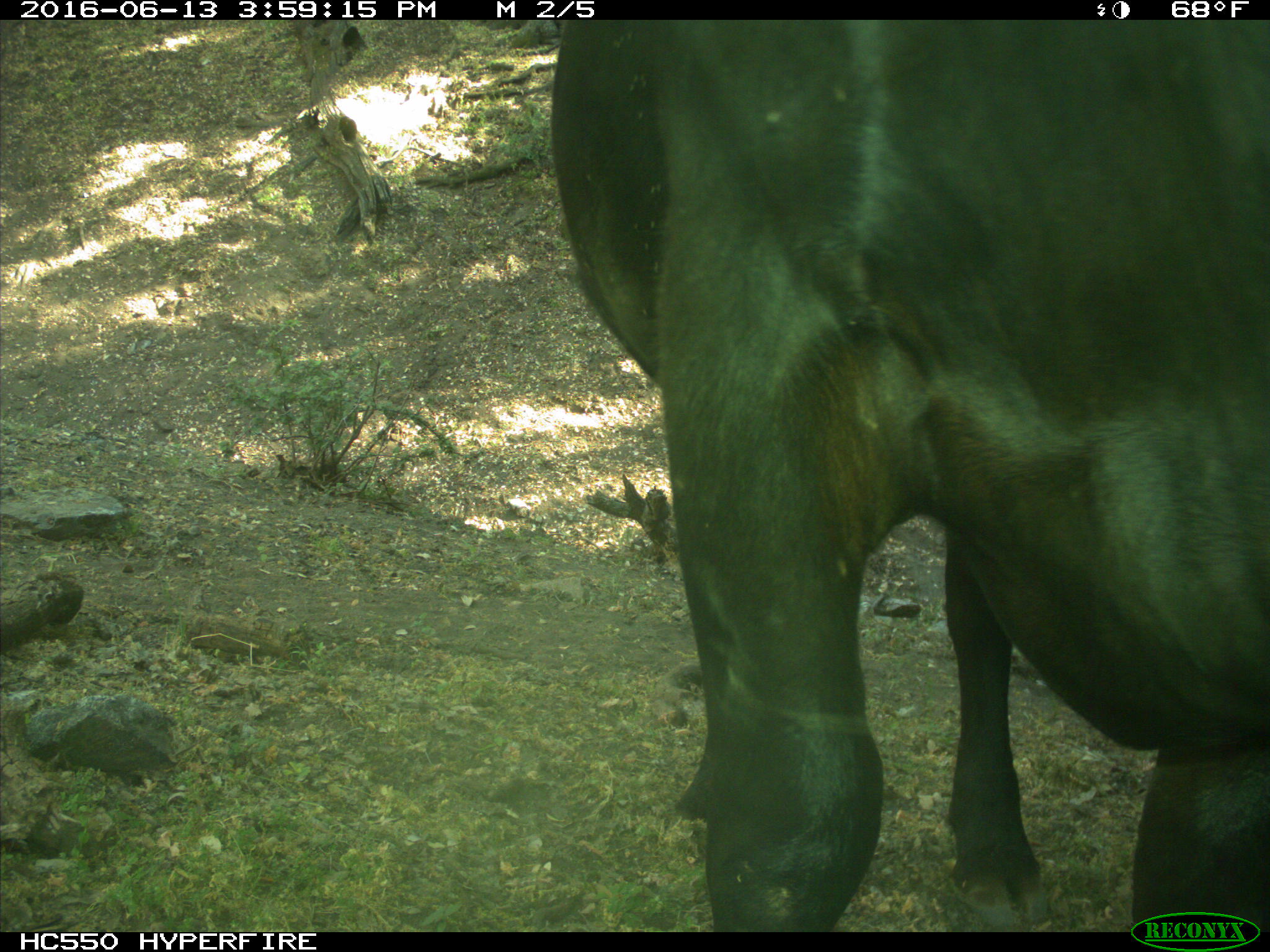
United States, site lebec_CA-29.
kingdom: Animalia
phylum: Chordata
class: Mammalia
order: Artiodactyla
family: Bovidae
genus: Bos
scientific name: Bos taurus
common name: domestic cow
Bos taurus (domestic cow).